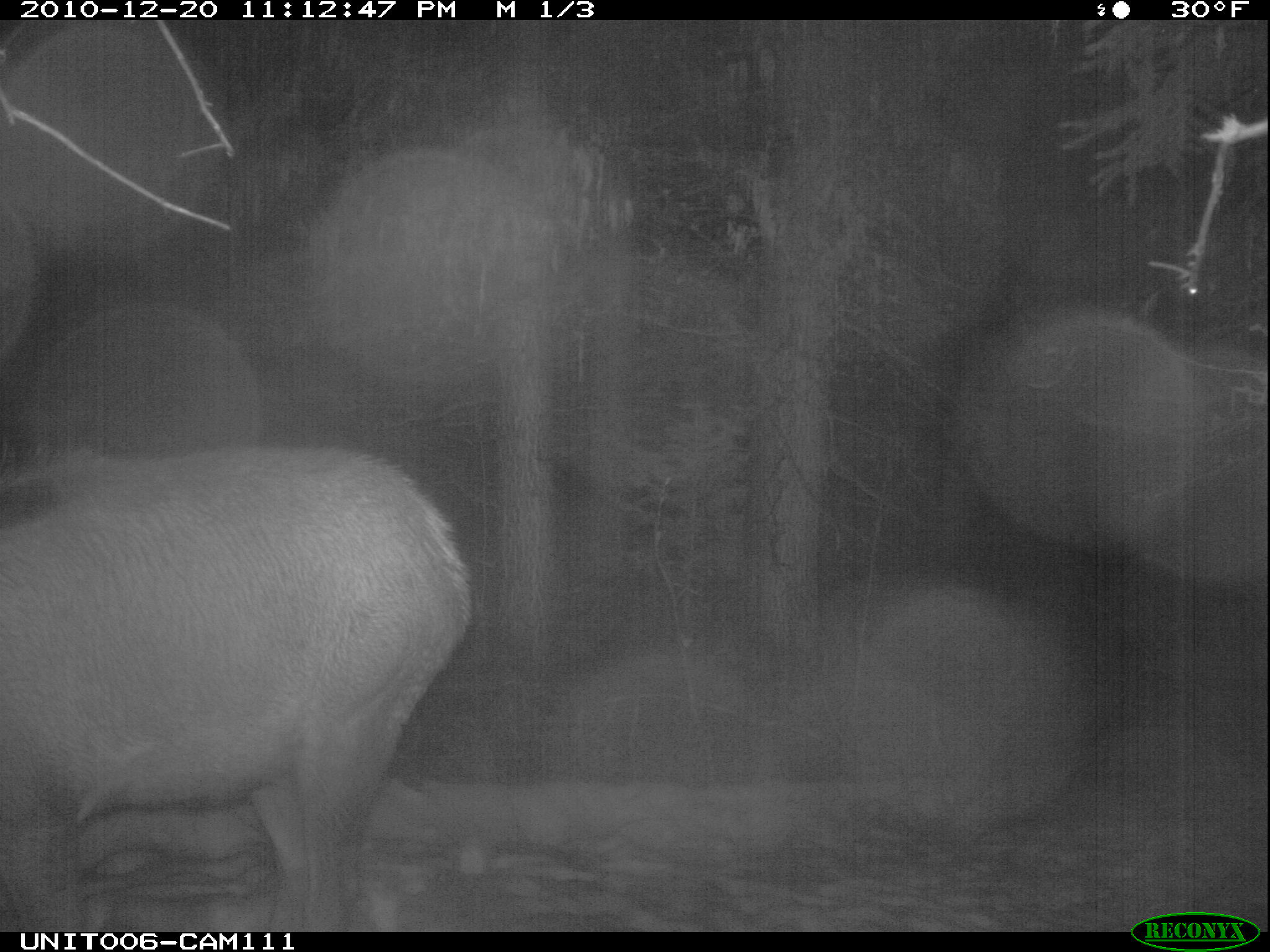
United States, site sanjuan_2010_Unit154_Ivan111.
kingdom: Animalia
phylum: Chordata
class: Mammalia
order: Artiodactyla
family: Cervidae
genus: Cervus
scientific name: Cervus elaphus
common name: red deer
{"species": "Cervus elaphus (red deer)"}